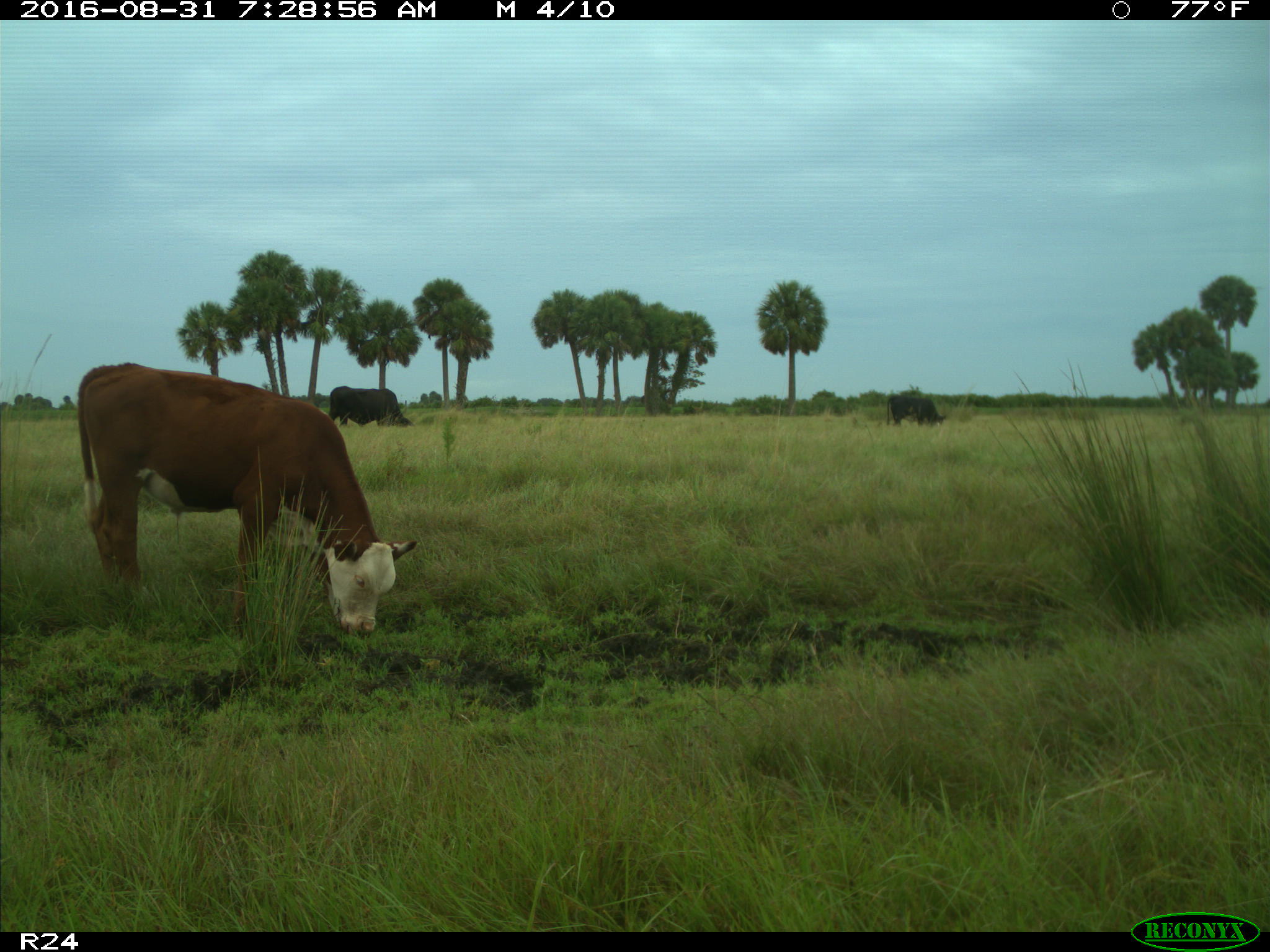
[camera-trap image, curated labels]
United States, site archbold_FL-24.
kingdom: Animalia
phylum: Chordata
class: Mammalia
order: Artiodactyla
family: Bovidae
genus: Bos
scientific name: Bos taurus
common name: domestic cow